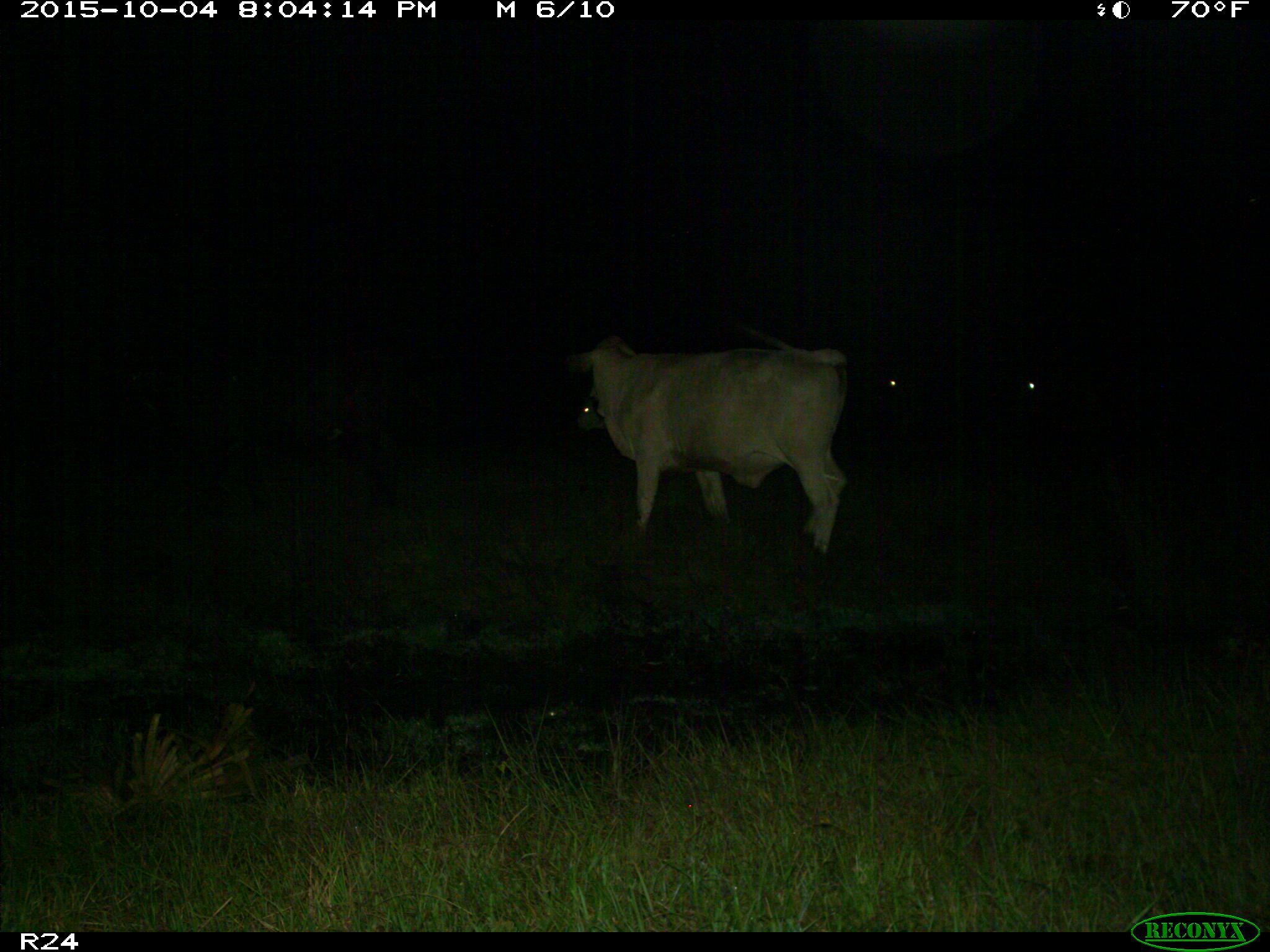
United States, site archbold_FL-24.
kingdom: Animalia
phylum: Chordata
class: Mammalia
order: Artiodactyla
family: Bovidae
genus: Bos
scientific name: Bos taurus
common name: domestic cow